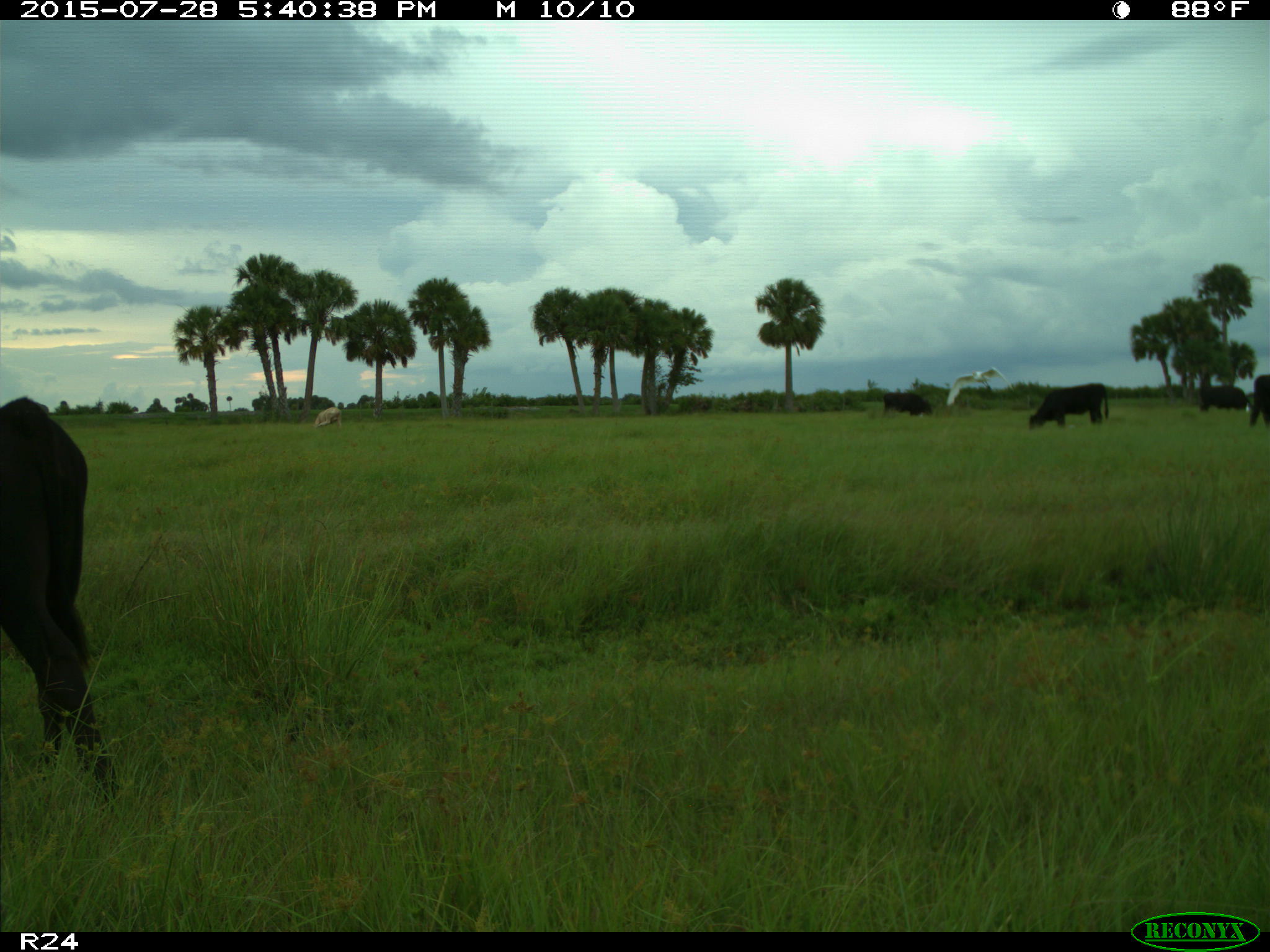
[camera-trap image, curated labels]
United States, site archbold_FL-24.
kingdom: Animalia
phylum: Chordata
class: Mammalia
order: Artiodactyla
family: Bovidae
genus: Bos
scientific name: Bos taurus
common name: domestic cow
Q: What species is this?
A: Bos taurus (domestic cow).